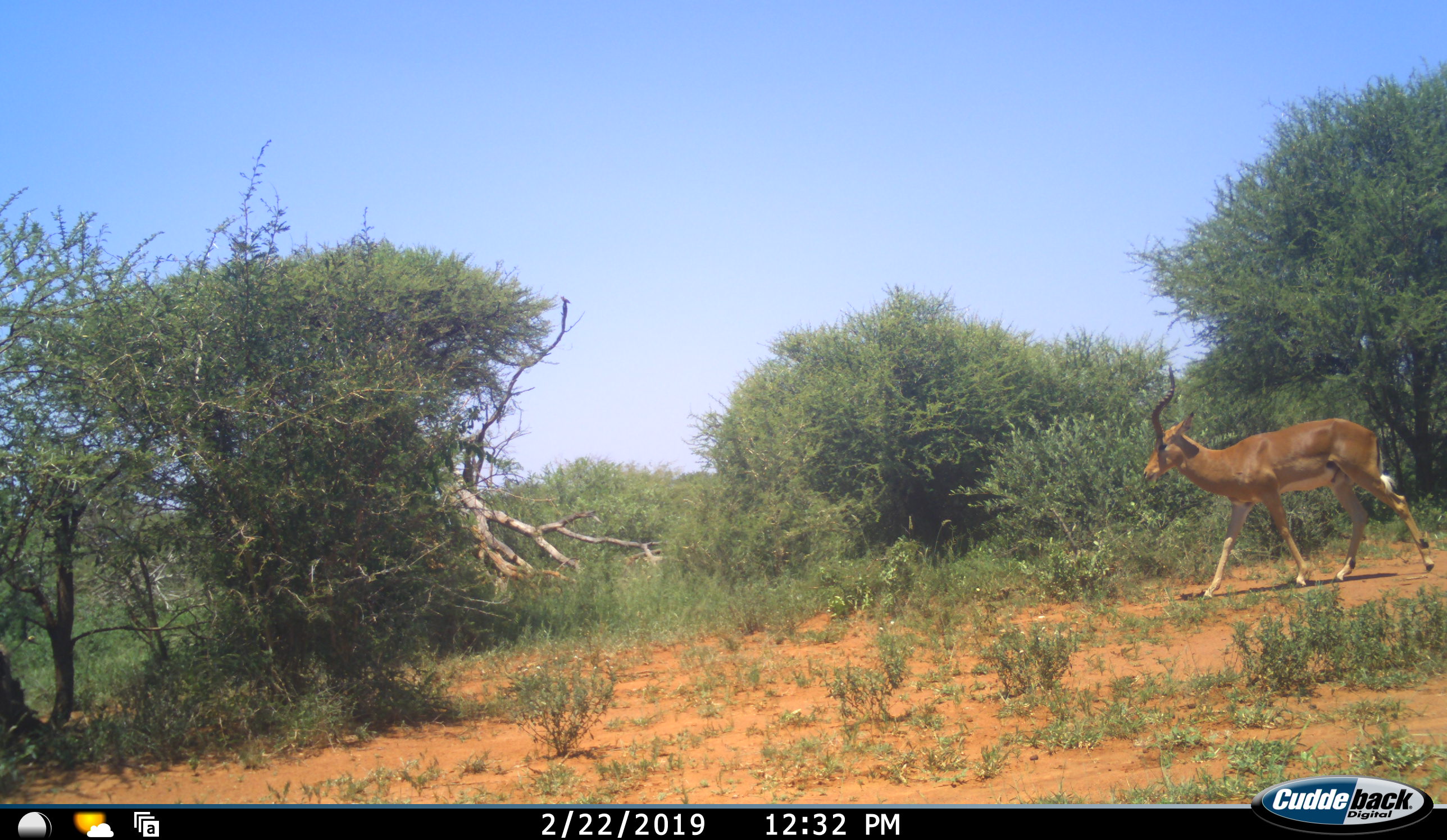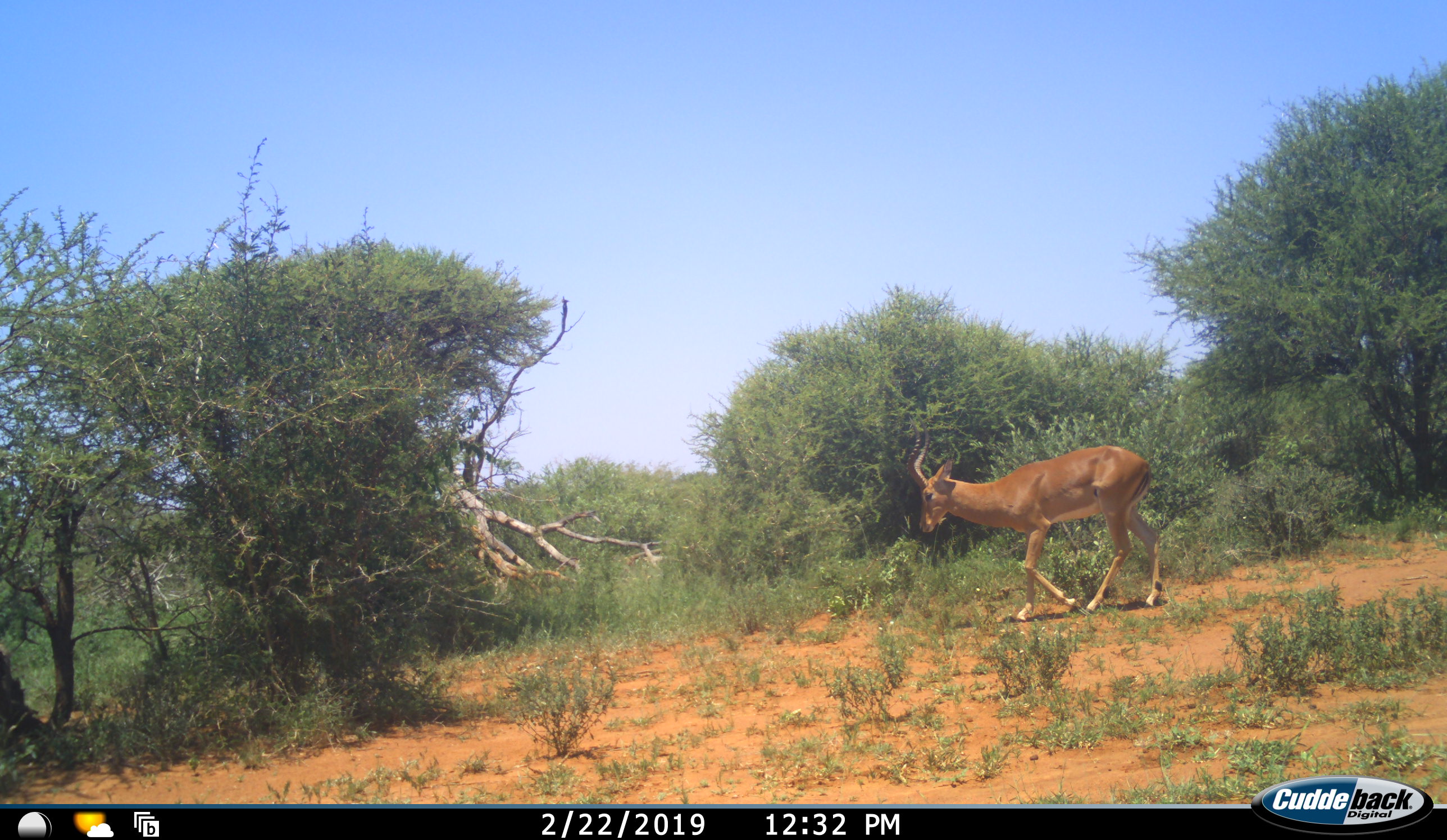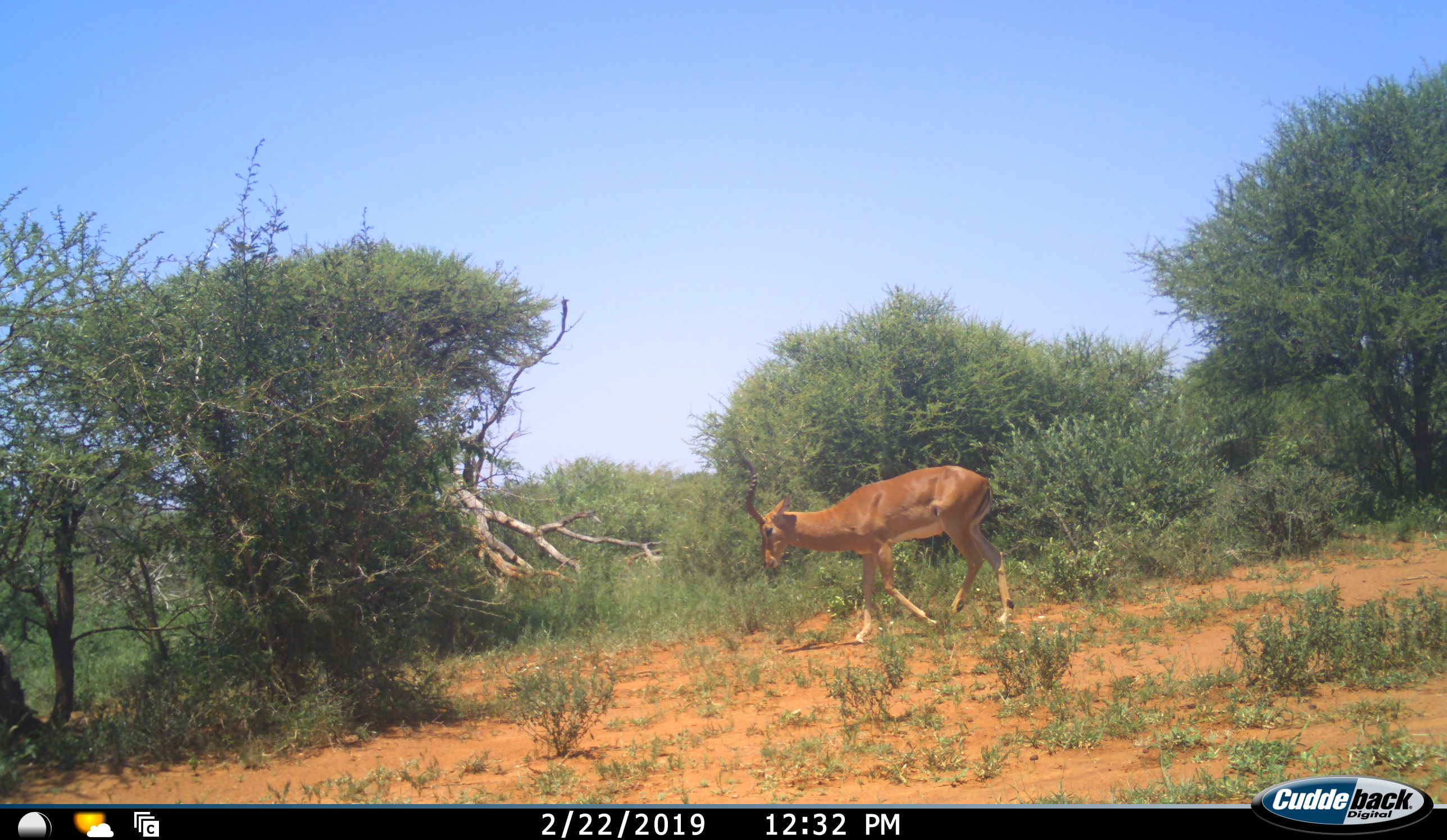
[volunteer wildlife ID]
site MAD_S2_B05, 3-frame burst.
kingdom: Animalia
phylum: Chordata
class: Mammalia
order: Artiodactyla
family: Bovidae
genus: Aepyceros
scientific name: Aepyceros melampus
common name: impala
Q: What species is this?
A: Impala (Aepyceros melampus).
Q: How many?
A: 1.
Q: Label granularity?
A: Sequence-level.